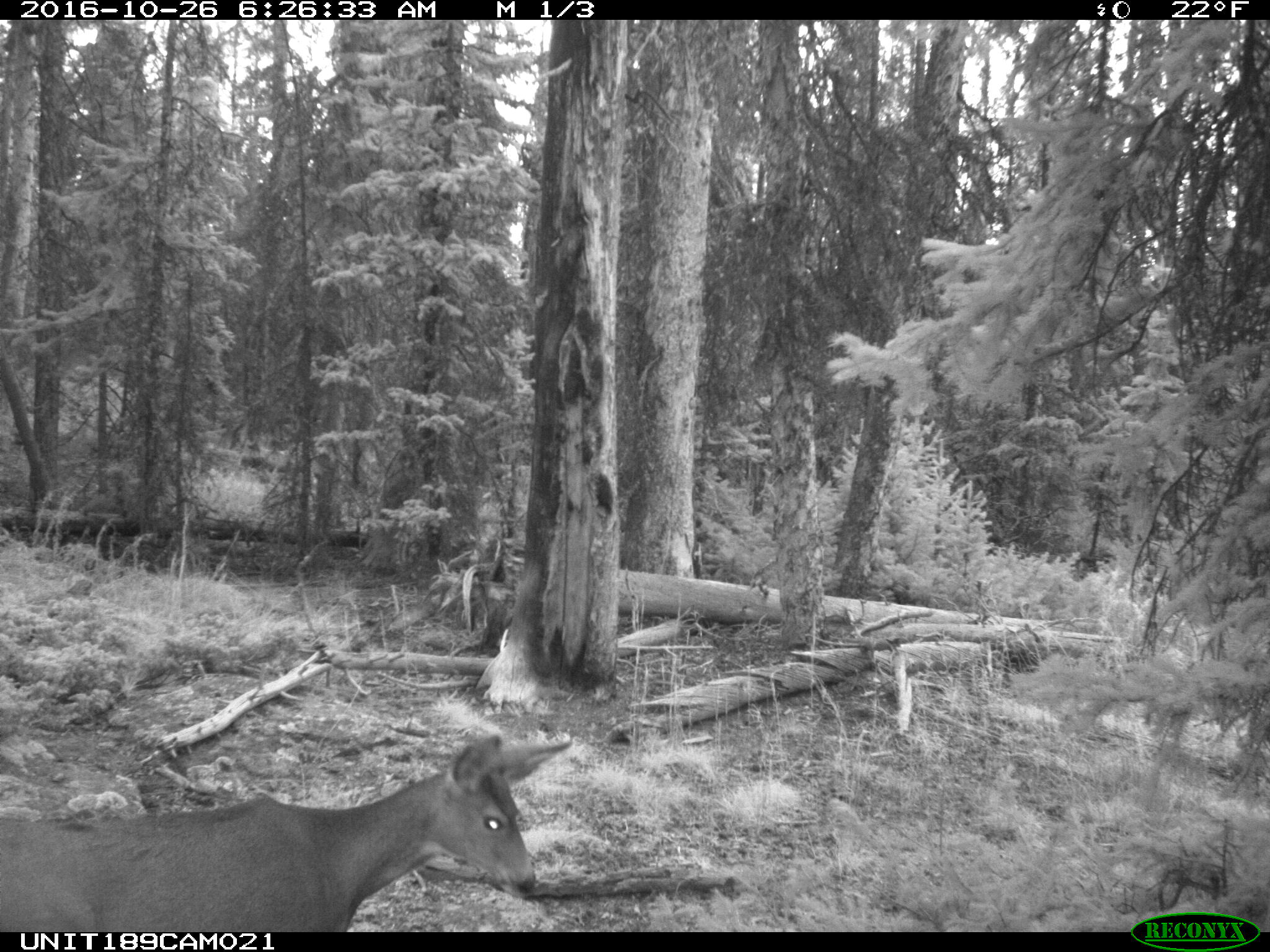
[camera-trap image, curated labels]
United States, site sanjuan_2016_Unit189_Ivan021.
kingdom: Animalia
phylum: Chordata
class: Mammalia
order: Artiodactyla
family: Cervidae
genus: Odocoileus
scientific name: Odocoileus hemionus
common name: mule deer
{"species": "Odocoileus hemionus (mule deer)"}